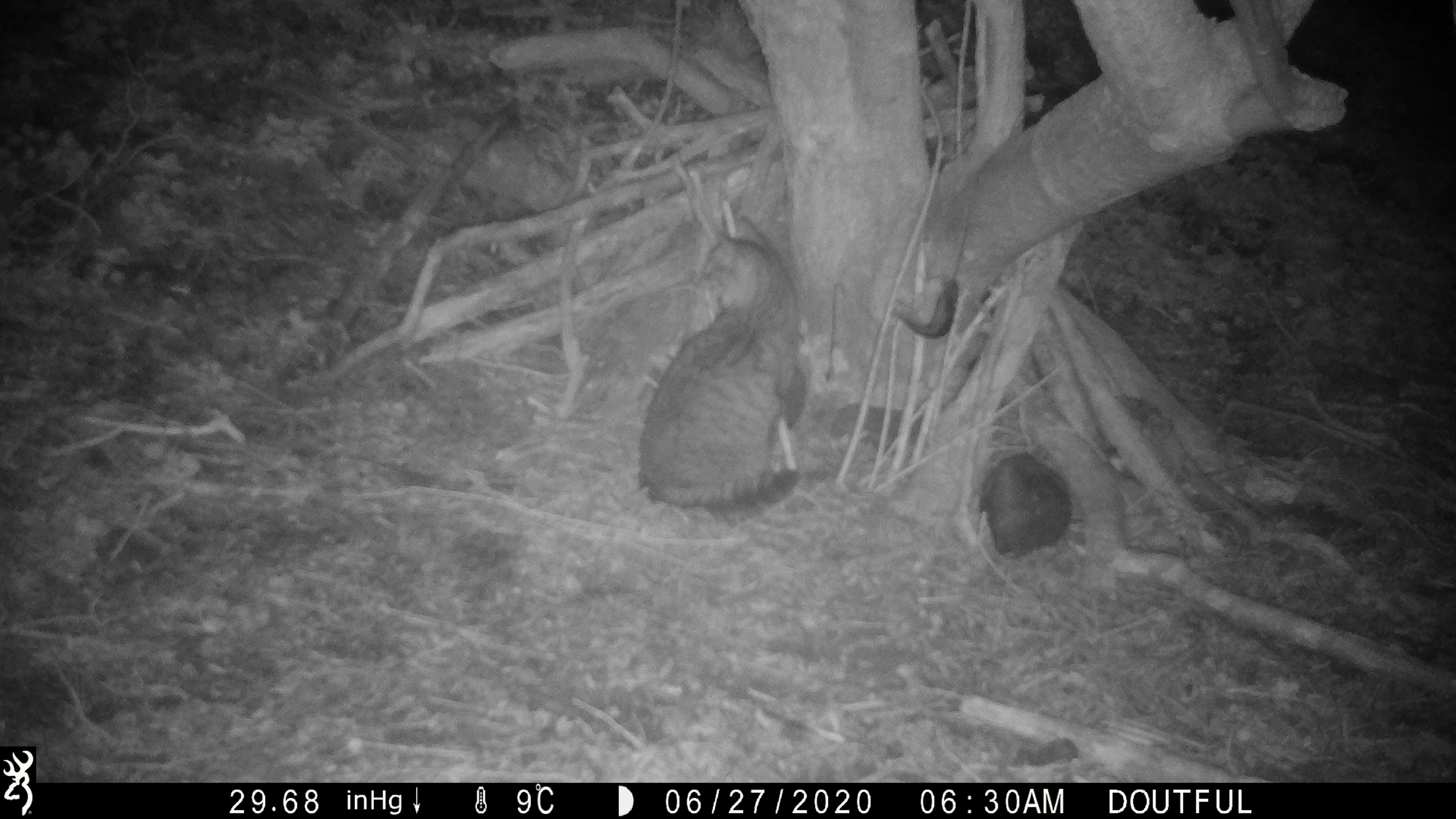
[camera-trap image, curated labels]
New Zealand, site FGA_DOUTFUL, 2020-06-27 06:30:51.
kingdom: Animalia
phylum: Chordata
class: Mammalia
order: Carnivora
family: Felidae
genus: Felis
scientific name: Felis catus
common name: domestic cat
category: cat